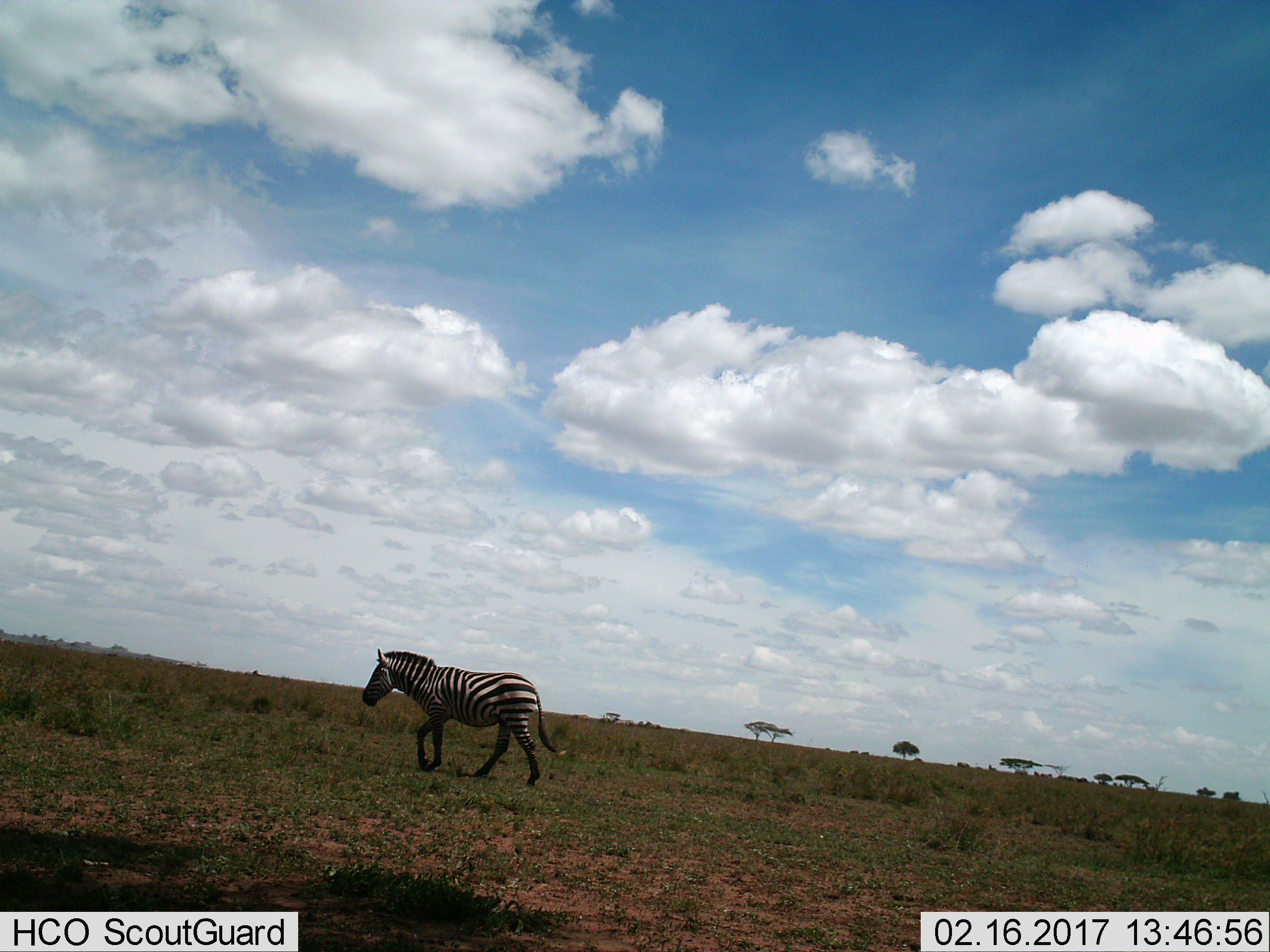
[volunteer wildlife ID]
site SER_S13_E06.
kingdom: Animalia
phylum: Chordata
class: Mammalia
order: Perissodactyla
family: Equidae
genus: Equus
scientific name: Equus quagga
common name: plains zebra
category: zebraplains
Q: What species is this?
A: Zebraplains (plains zebra) (Equus quagga).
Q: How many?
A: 1.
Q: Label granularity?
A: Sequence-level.